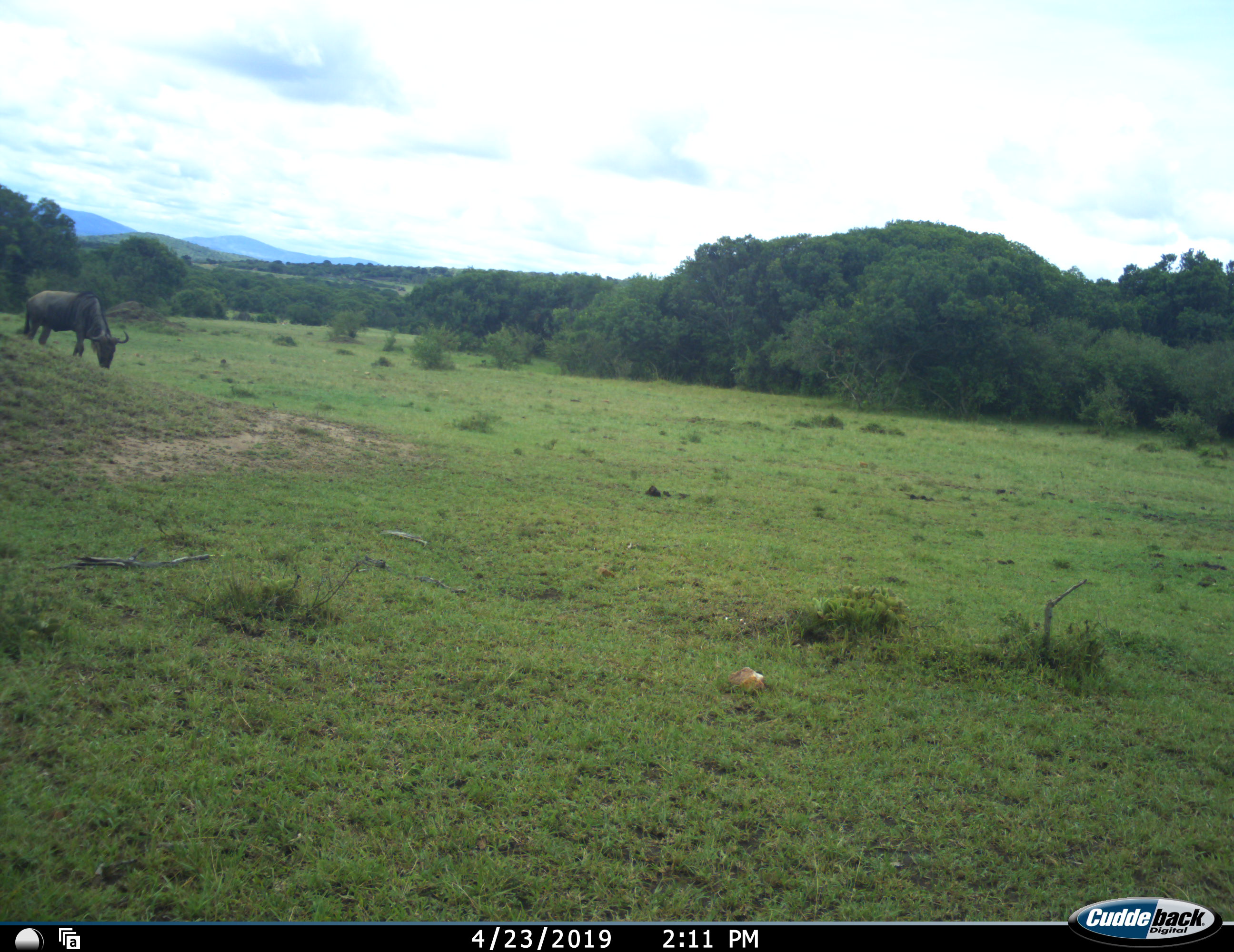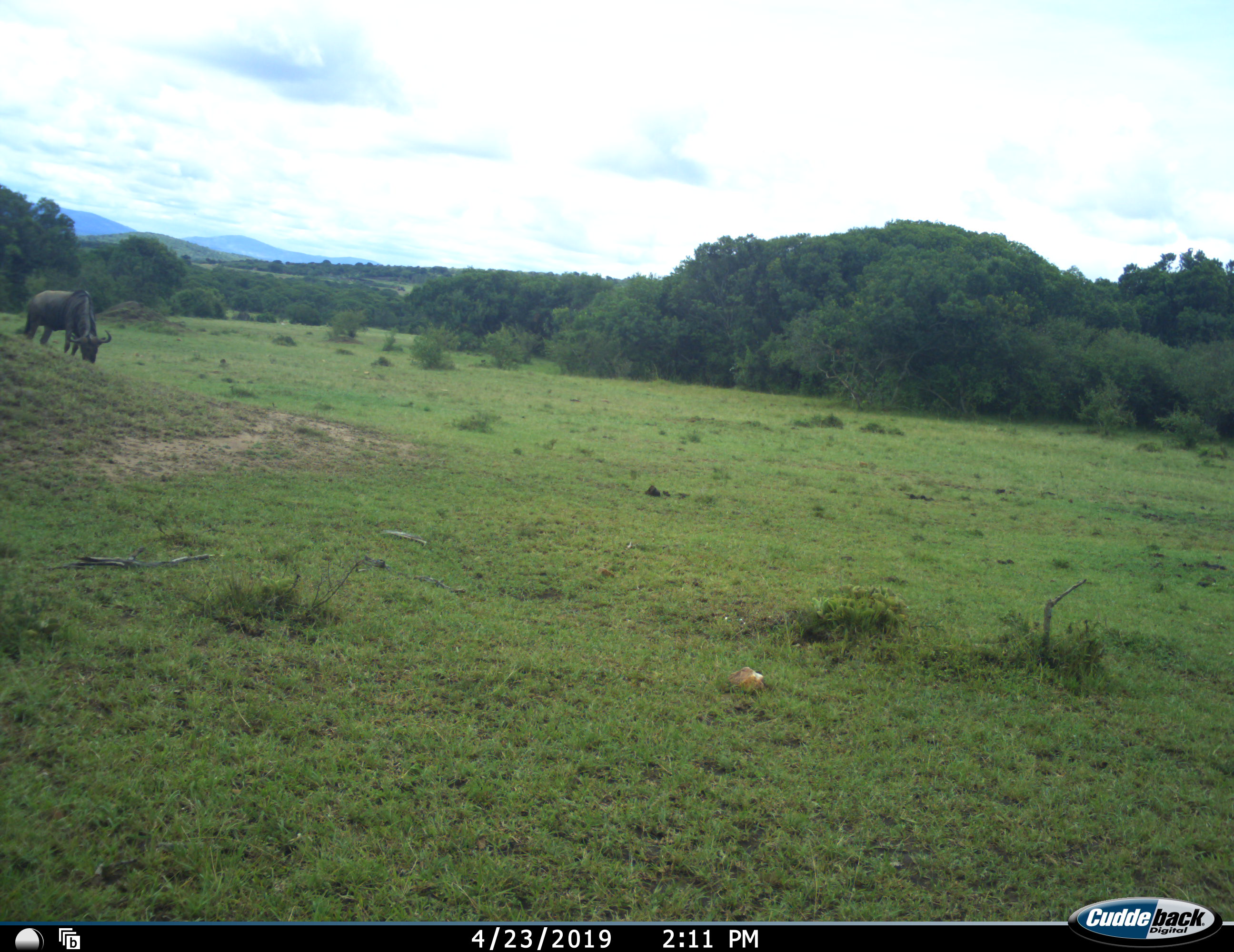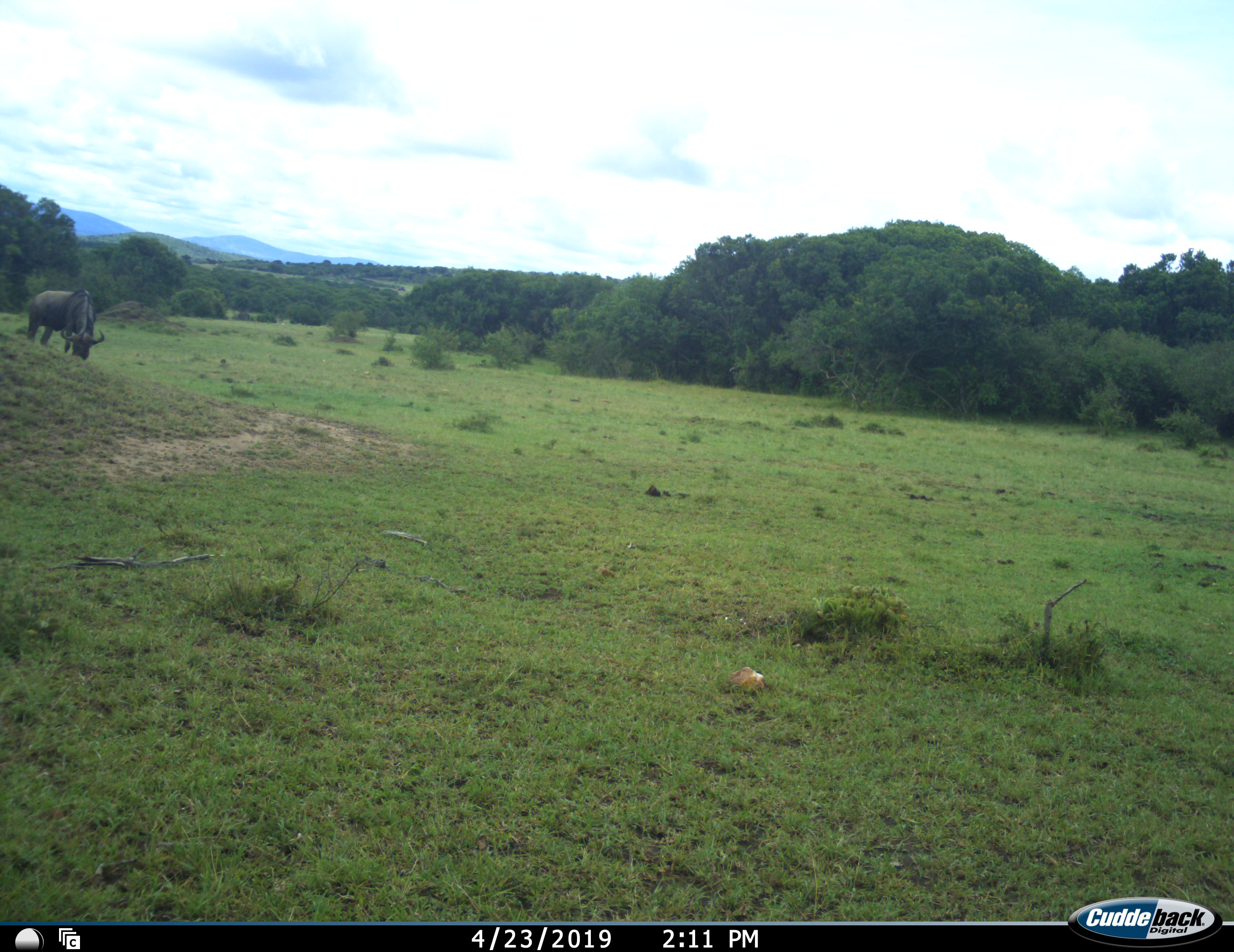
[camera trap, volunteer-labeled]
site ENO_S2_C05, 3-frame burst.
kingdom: Animalia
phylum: Chordata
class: Mammalia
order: Artiodactyla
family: Bovidae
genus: Connochaetes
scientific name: Connochaetes taurinus taurinus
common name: blue wildebeest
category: wildebeestblue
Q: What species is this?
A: Wildebeestblue (blue wildebeest) (Connochaetes taurinus taurinus).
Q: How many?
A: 1.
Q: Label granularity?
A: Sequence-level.